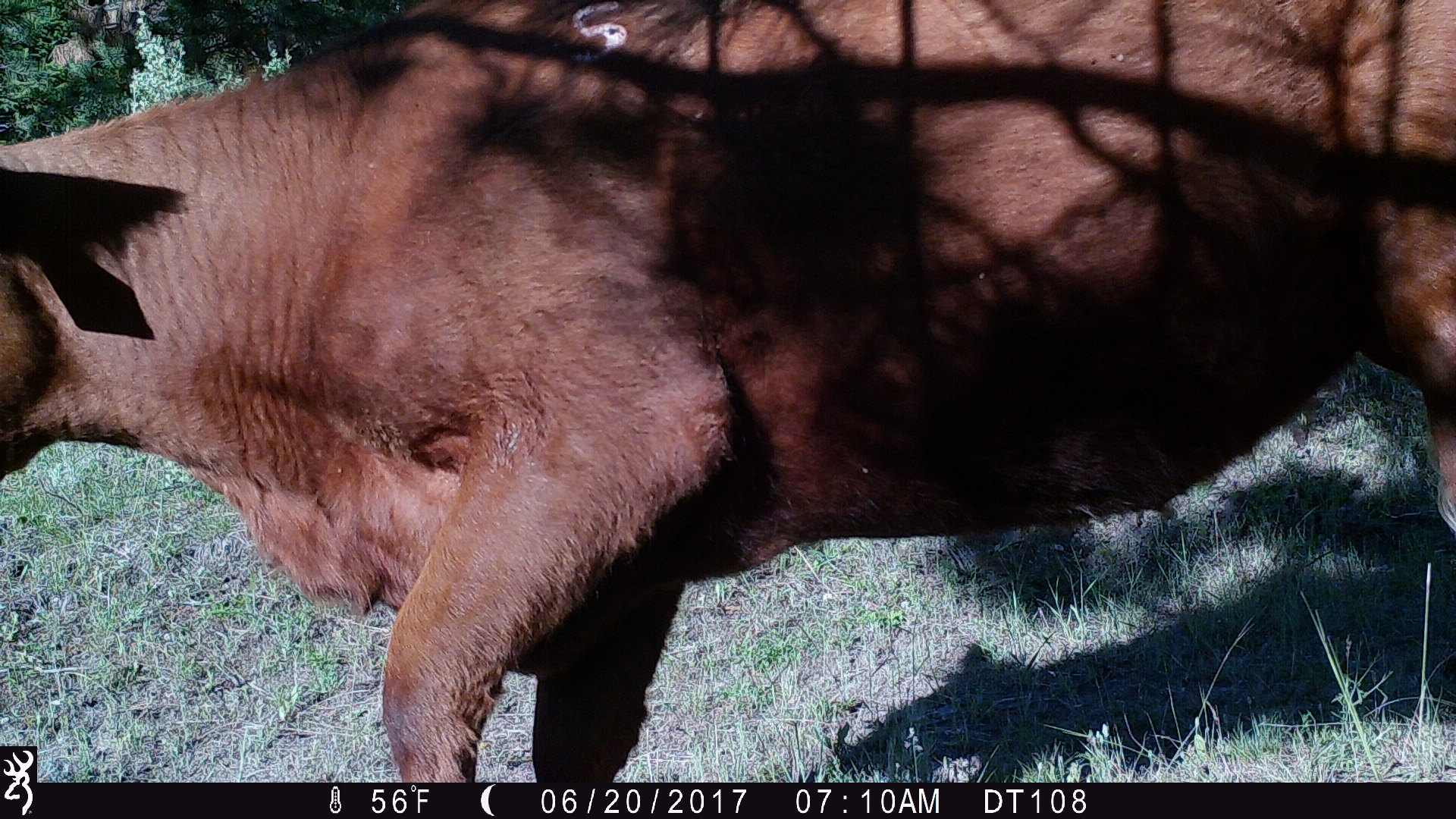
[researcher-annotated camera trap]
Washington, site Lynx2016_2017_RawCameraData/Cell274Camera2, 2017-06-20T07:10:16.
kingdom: Animalia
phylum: Chordata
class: Mammalia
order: Artiodactyla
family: Bovidae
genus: Bos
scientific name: Bos taurus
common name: domestic cattle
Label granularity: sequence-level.